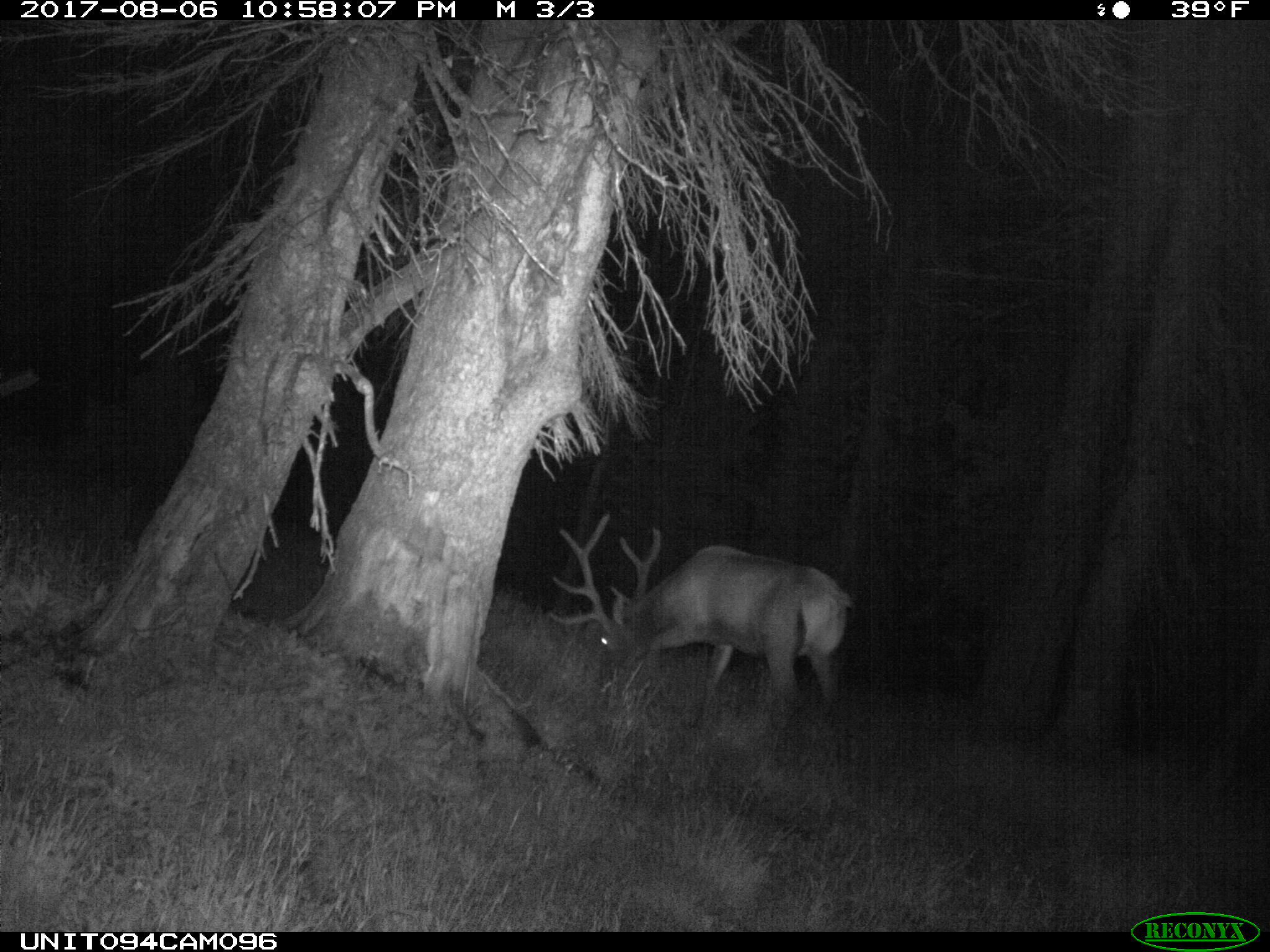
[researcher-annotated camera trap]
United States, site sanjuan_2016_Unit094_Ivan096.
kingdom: Animalia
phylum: Chordata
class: Mammalia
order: Artiodactyla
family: Cervidae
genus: Cervus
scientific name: Cervus elaphus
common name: red deer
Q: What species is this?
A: Cervus elaphus (red deer).